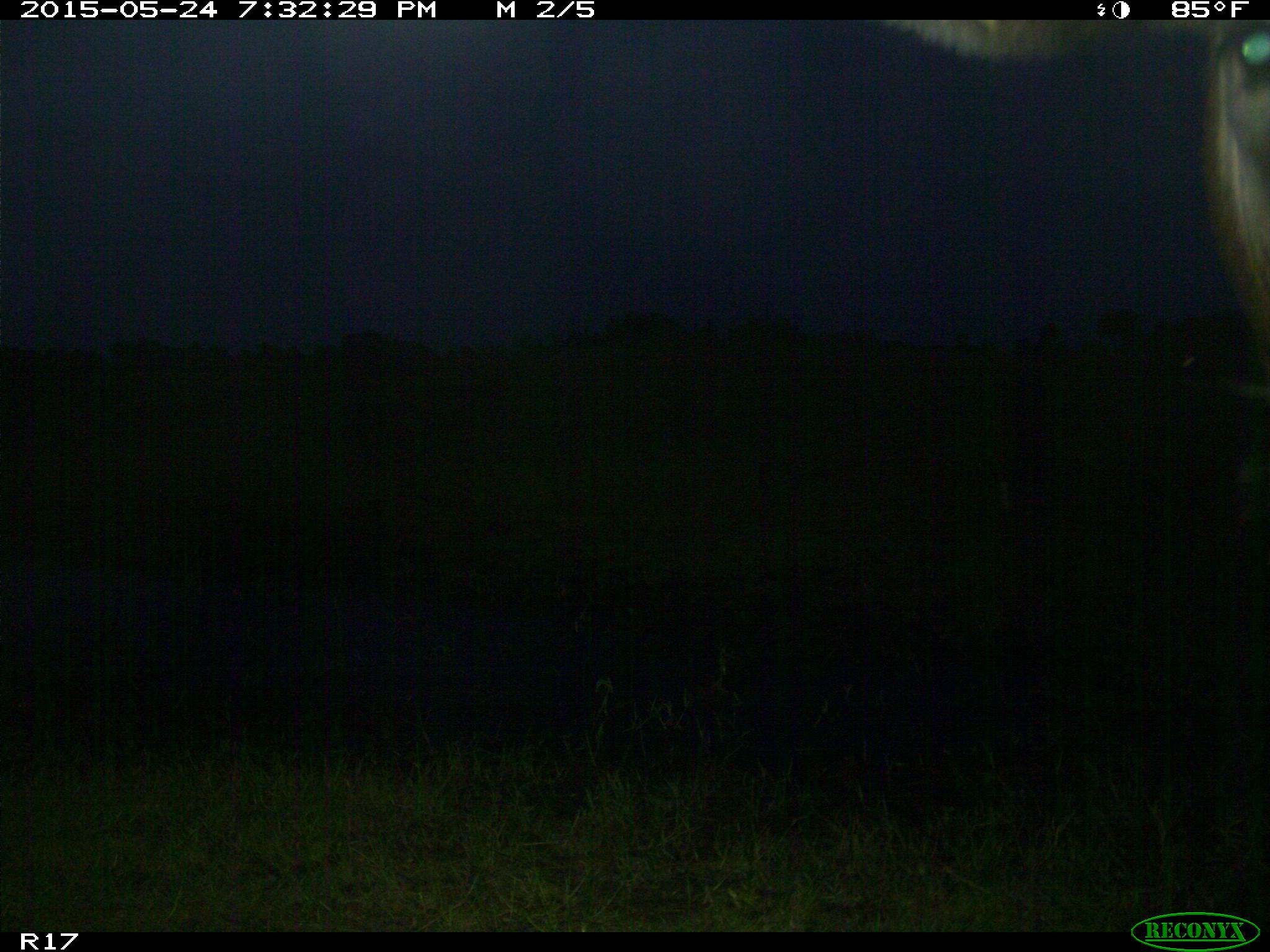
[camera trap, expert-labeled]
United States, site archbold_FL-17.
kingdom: Animalia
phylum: Chordata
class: Mammalia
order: Artiodactyla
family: Bovidae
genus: Bos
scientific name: Bos taurus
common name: domestic cow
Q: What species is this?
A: Bos taurus (domestic cow).